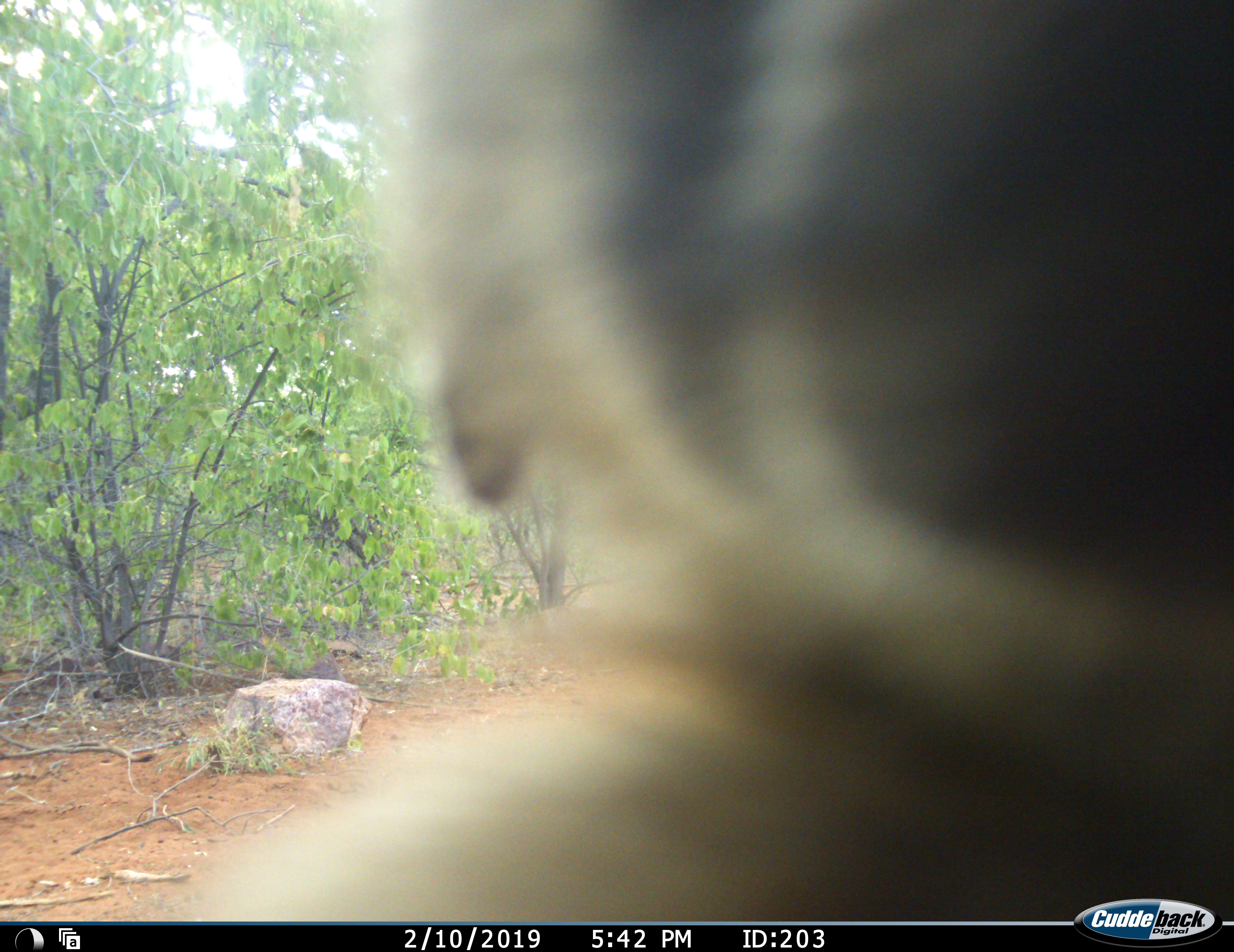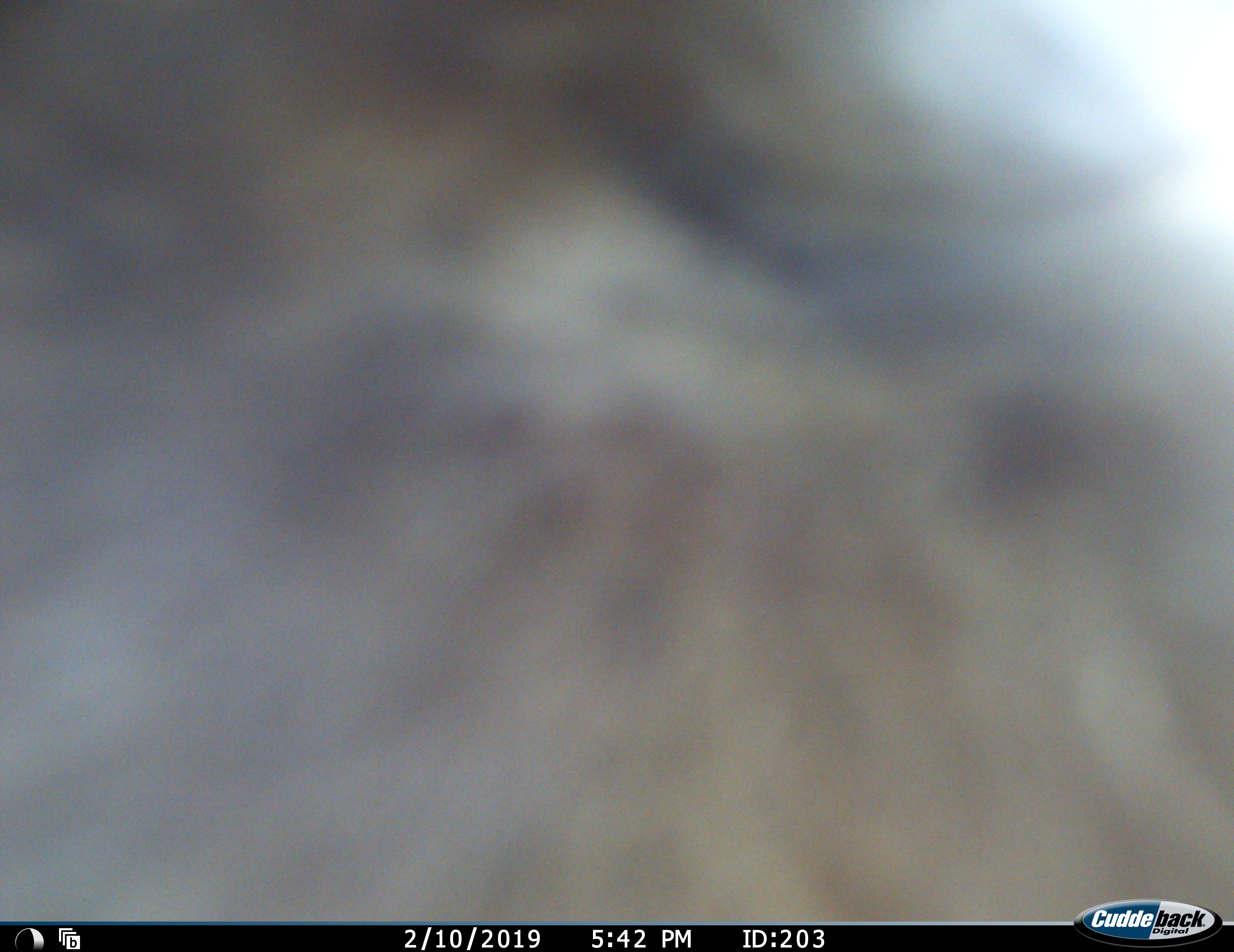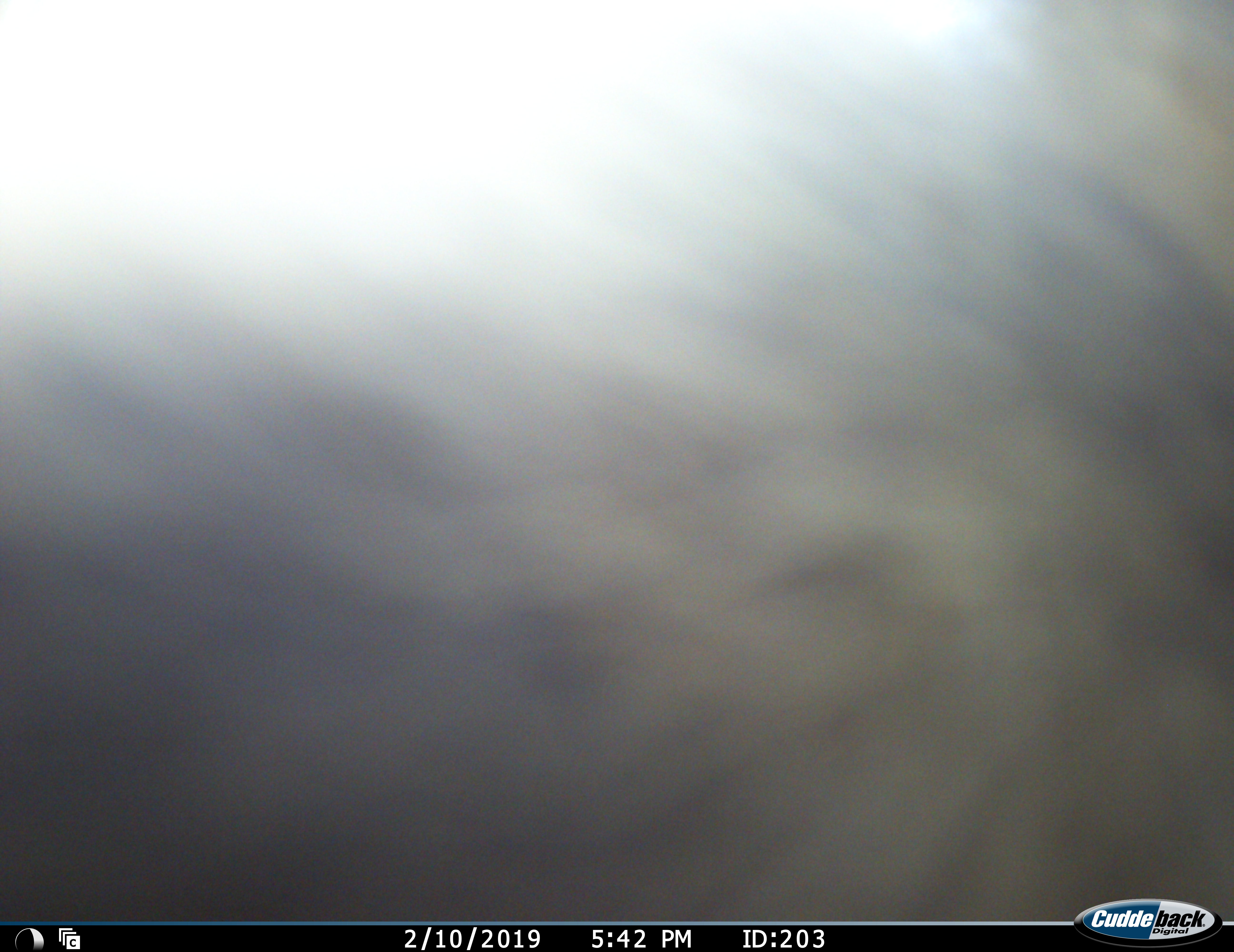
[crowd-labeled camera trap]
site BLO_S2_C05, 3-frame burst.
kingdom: Animalia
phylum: Chordata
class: Mammalia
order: Primates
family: Cercopithecidae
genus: Papio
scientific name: Papio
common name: baboon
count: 1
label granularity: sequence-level